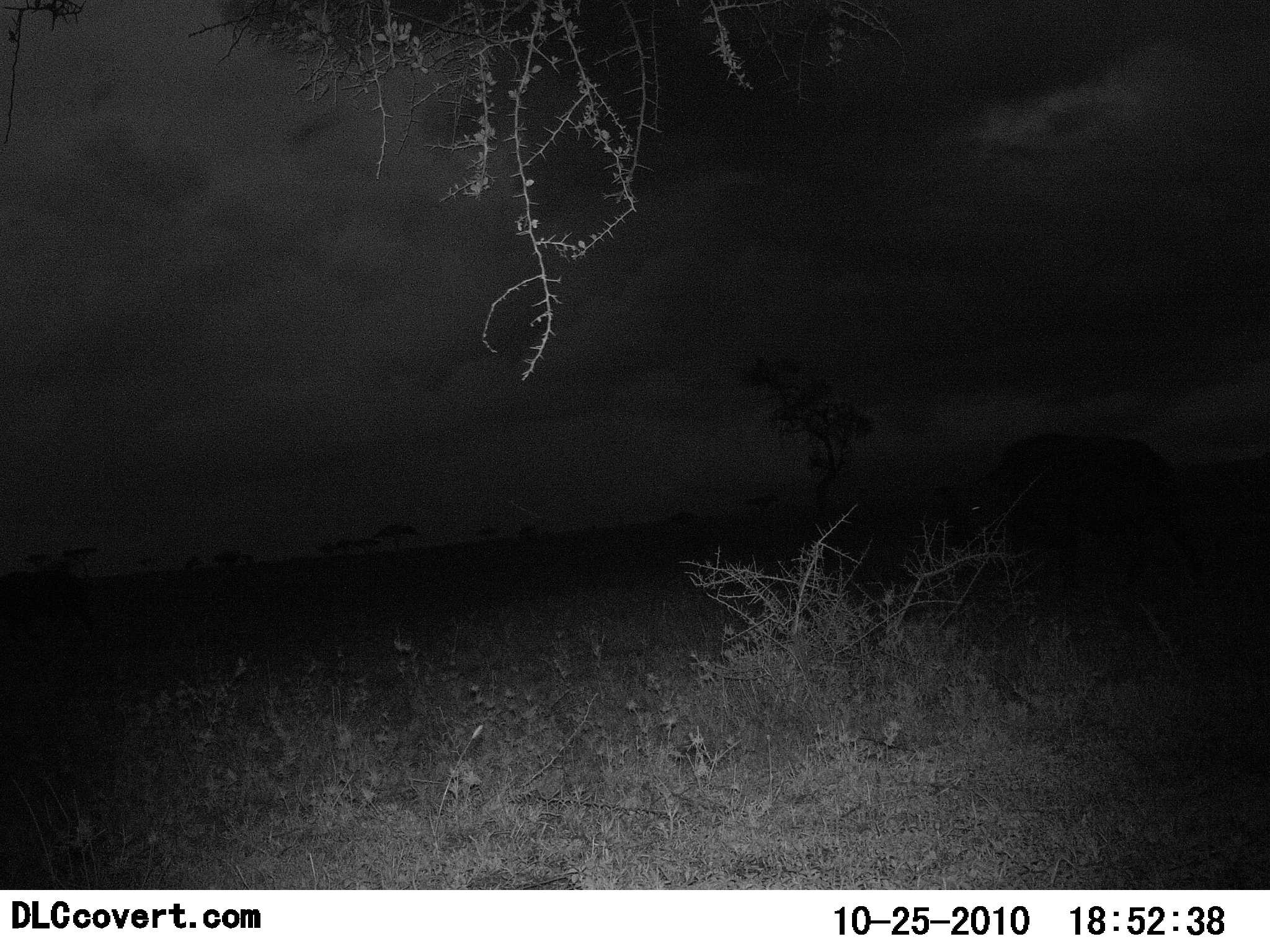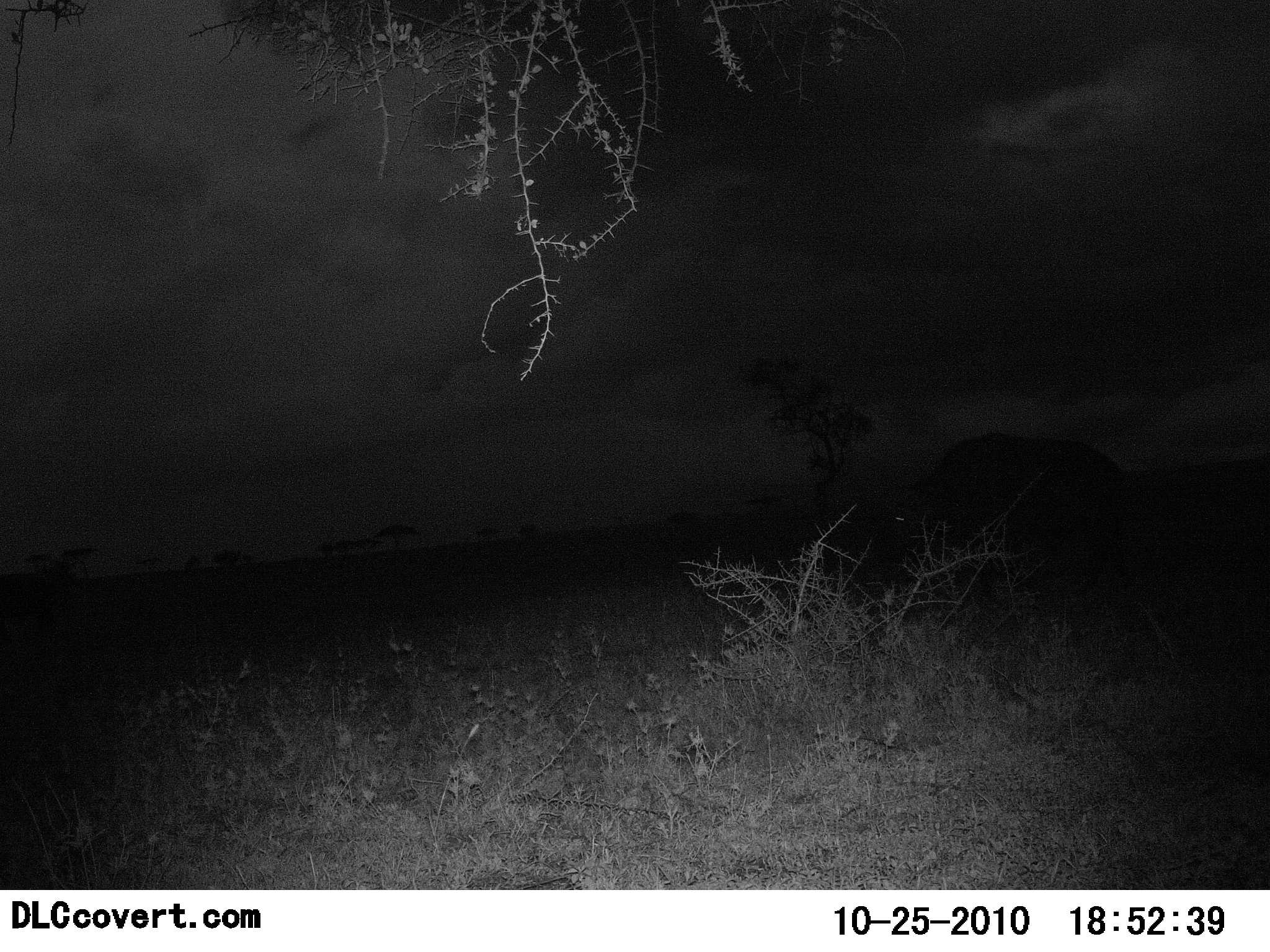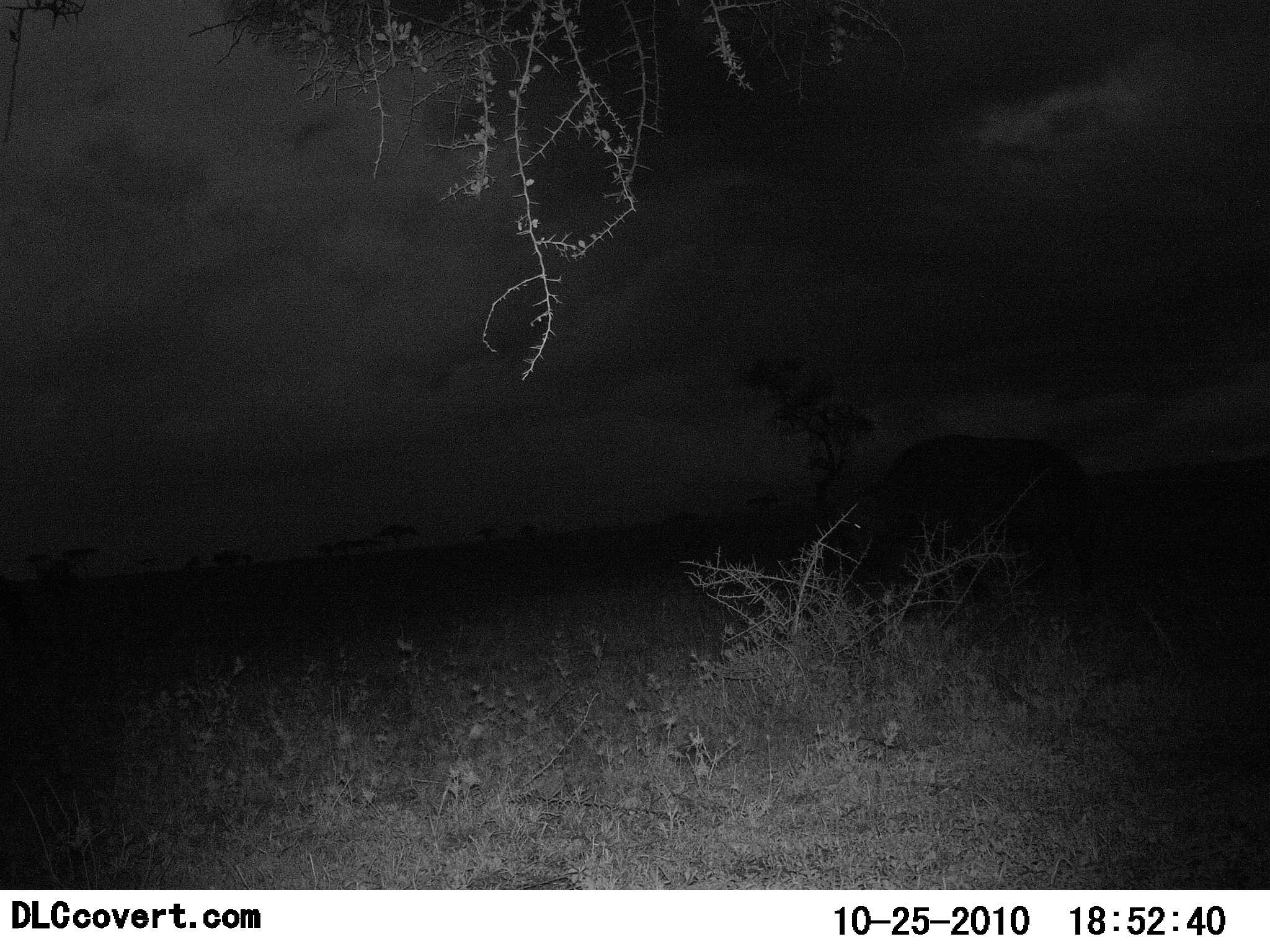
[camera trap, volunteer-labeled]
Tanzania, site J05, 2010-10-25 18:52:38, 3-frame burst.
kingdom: Animalia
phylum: Chordata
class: Mammalia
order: Artiodactyla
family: Bovidae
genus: Syncerus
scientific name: Syncerus caffer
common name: cape buffalo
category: buffalo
Buffalo (cape buffalo) (Syncerus caffer), count 1. Behavior (volunteer vote fractions): standing 0%, resting 0%, moving 100%, interacting 0%. Young present (vote fraction): 0%. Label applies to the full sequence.